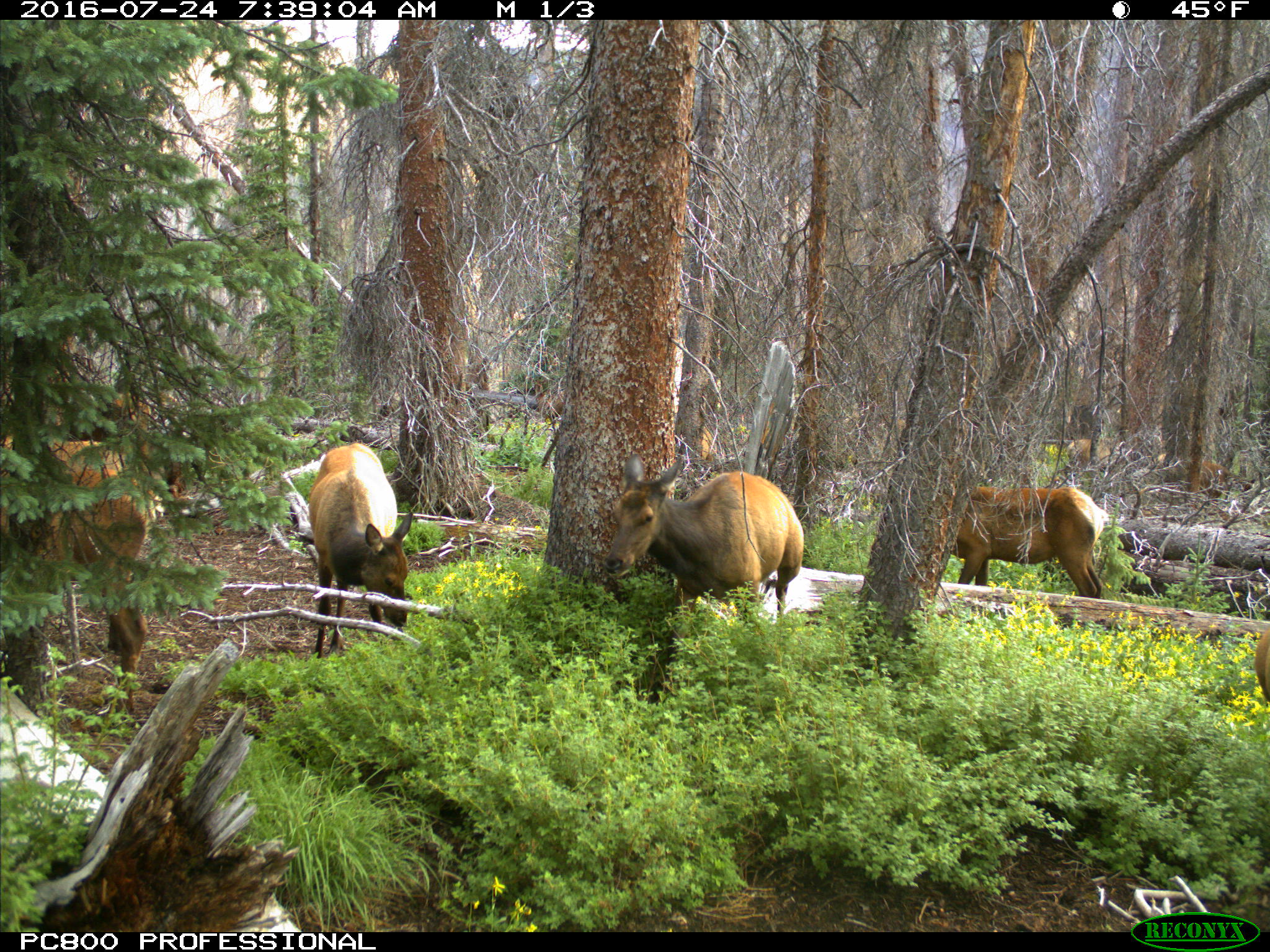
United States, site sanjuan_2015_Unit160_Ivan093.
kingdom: Animalia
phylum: Chordata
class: Mammalia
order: Artiodactyla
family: Cervidae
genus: Cervus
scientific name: Cervus elaphus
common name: red deer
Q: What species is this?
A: Cervus elaphus (red deer).